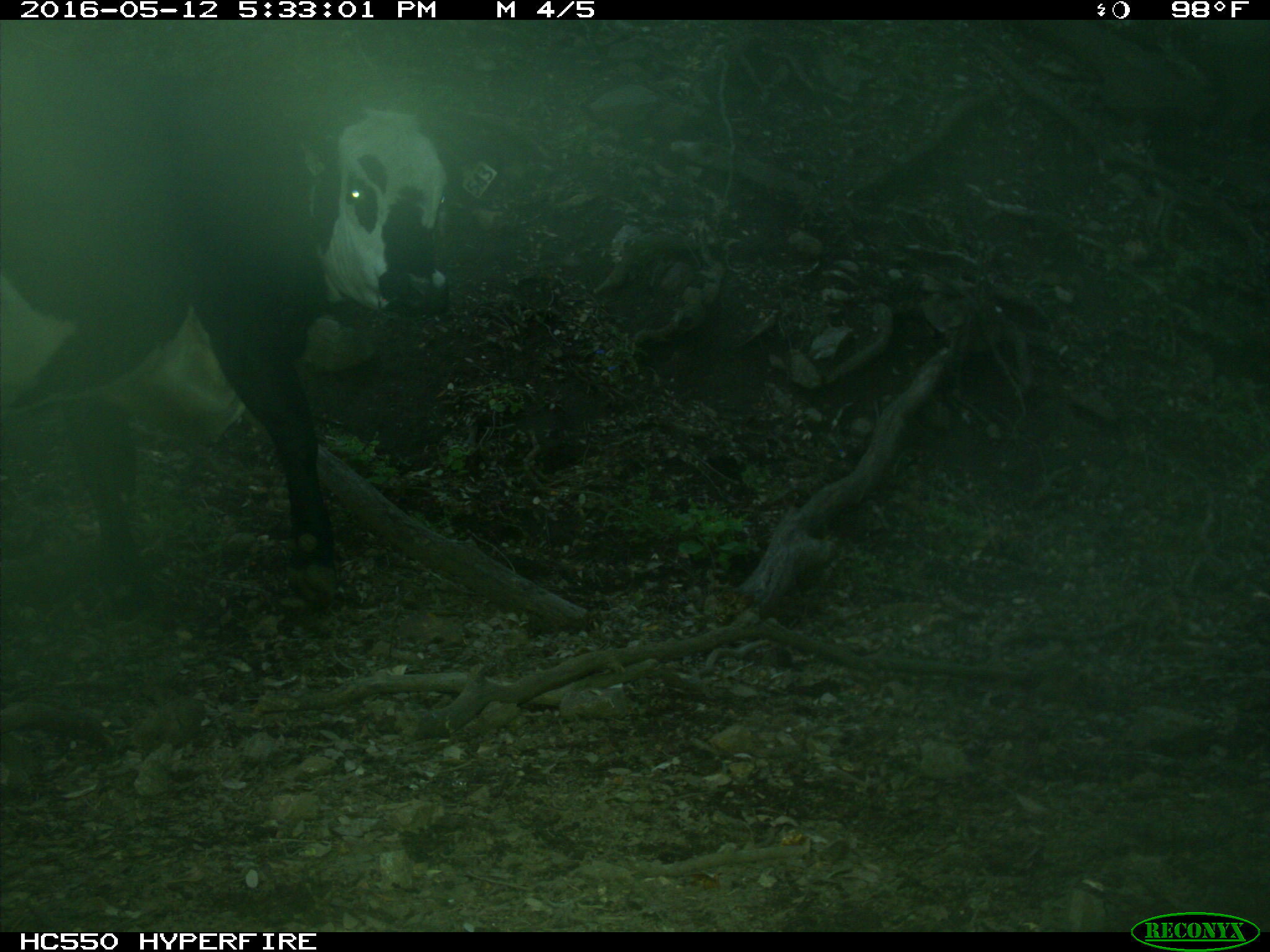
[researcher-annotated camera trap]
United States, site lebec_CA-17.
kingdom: Animalia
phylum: Chordata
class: Mammalia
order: Artiodactyla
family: Bovidae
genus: Bos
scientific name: Bos taurus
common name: domestic cow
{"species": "Bos taurus (domestic cow)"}